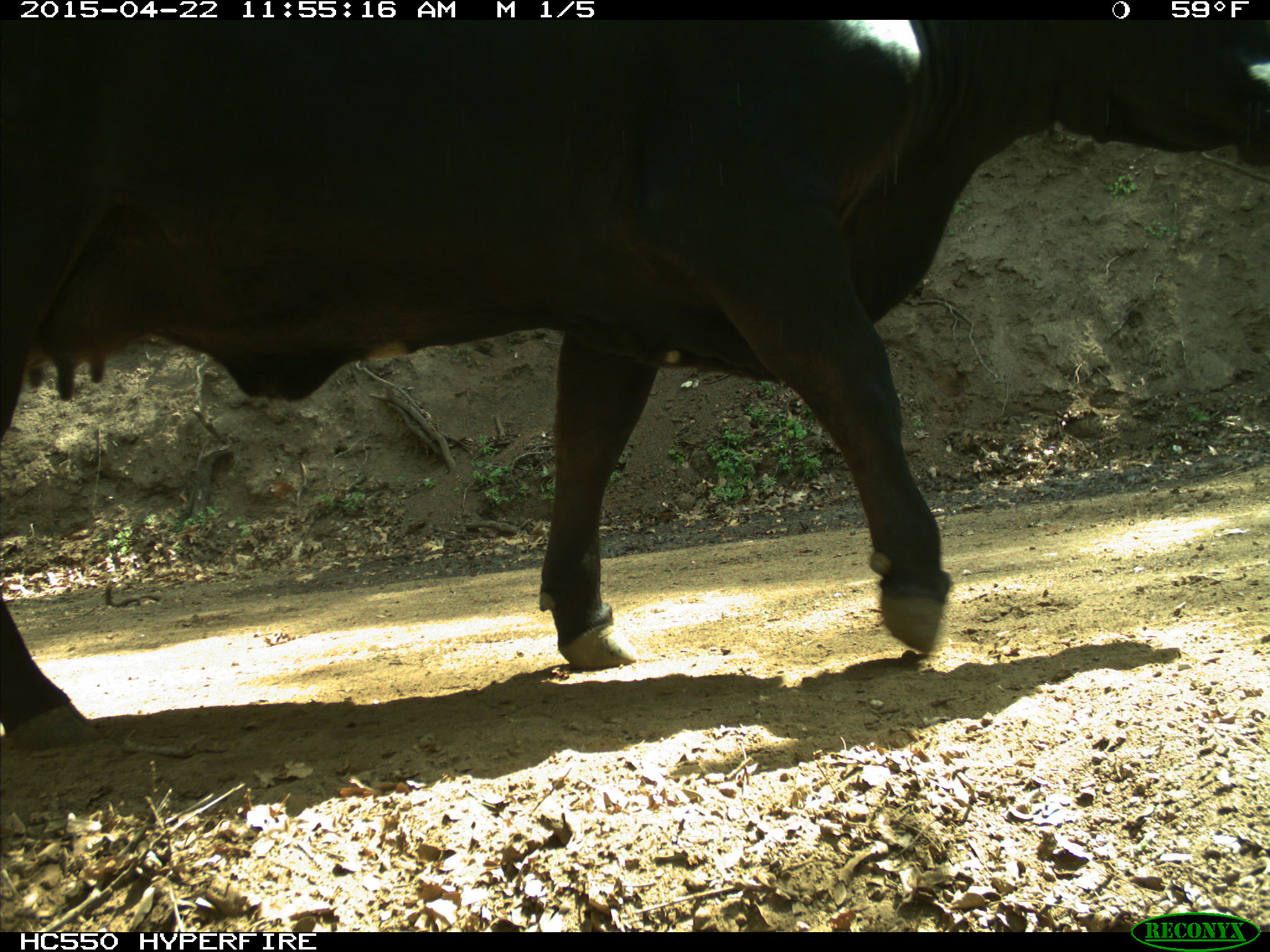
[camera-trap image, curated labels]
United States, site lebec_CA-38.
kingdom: Animalia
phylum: Chordata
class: Mammalia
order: Artiodactyla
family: Bovidae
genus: Bos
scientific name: Bos taurus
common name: domestic cow